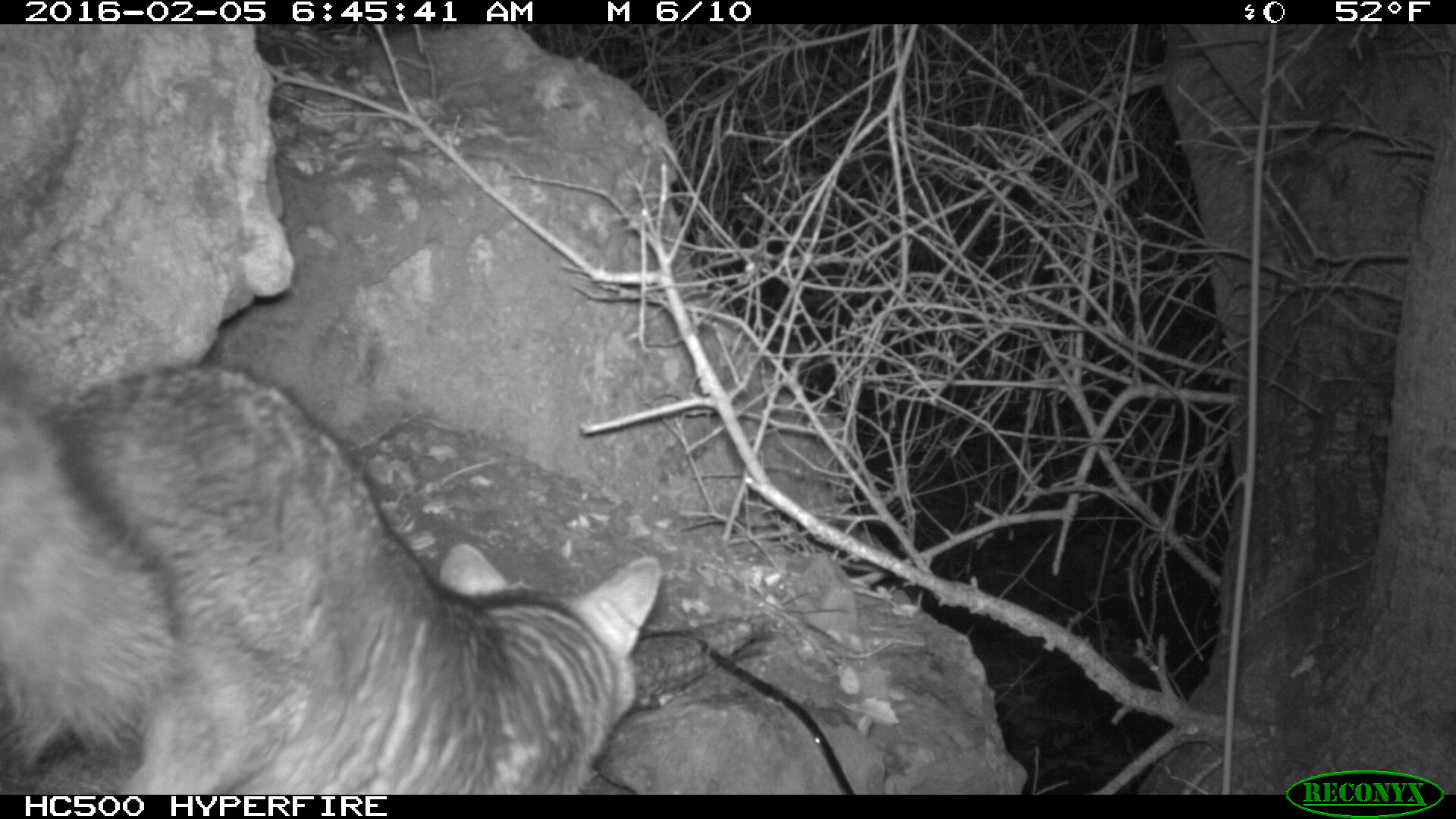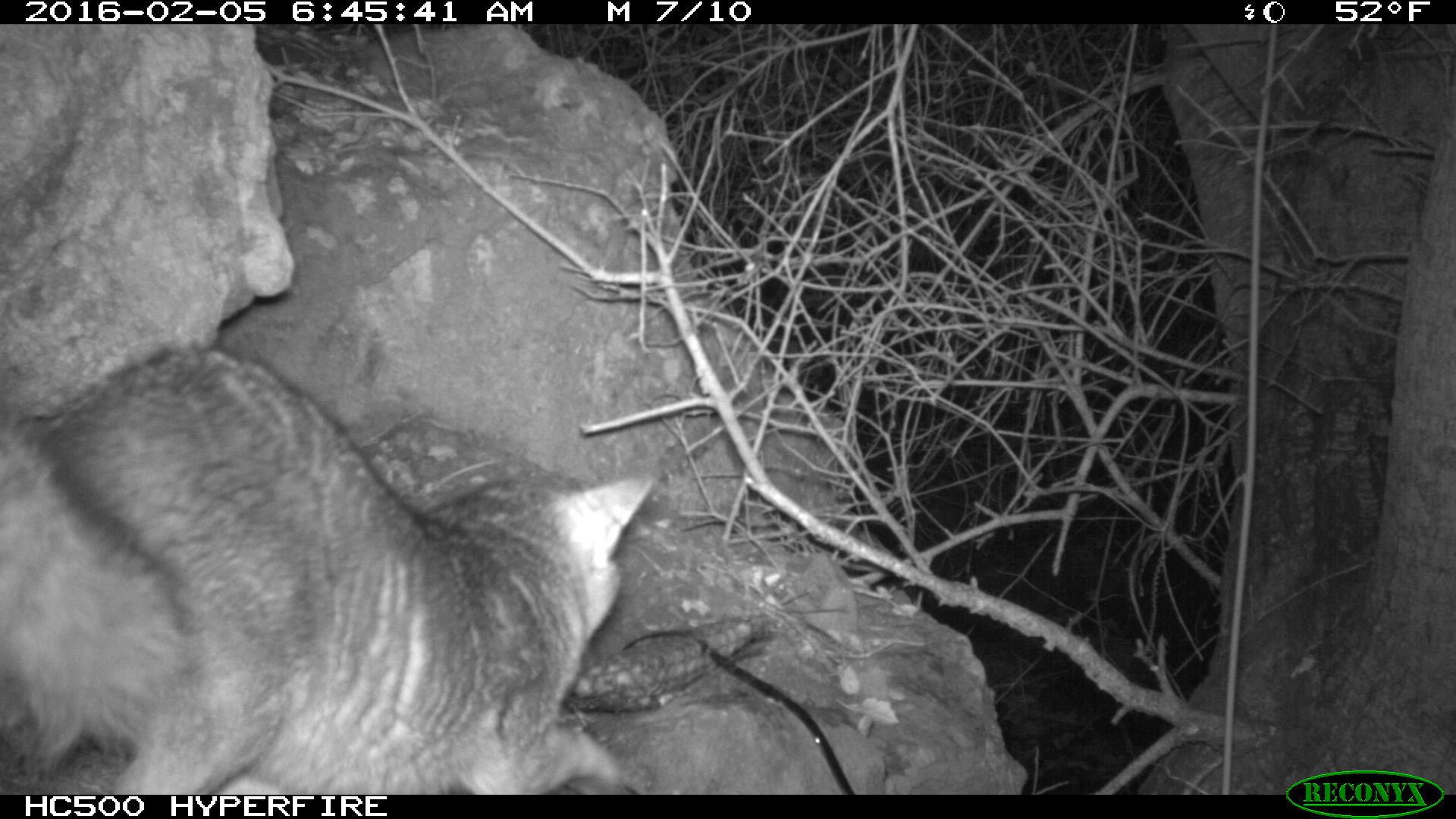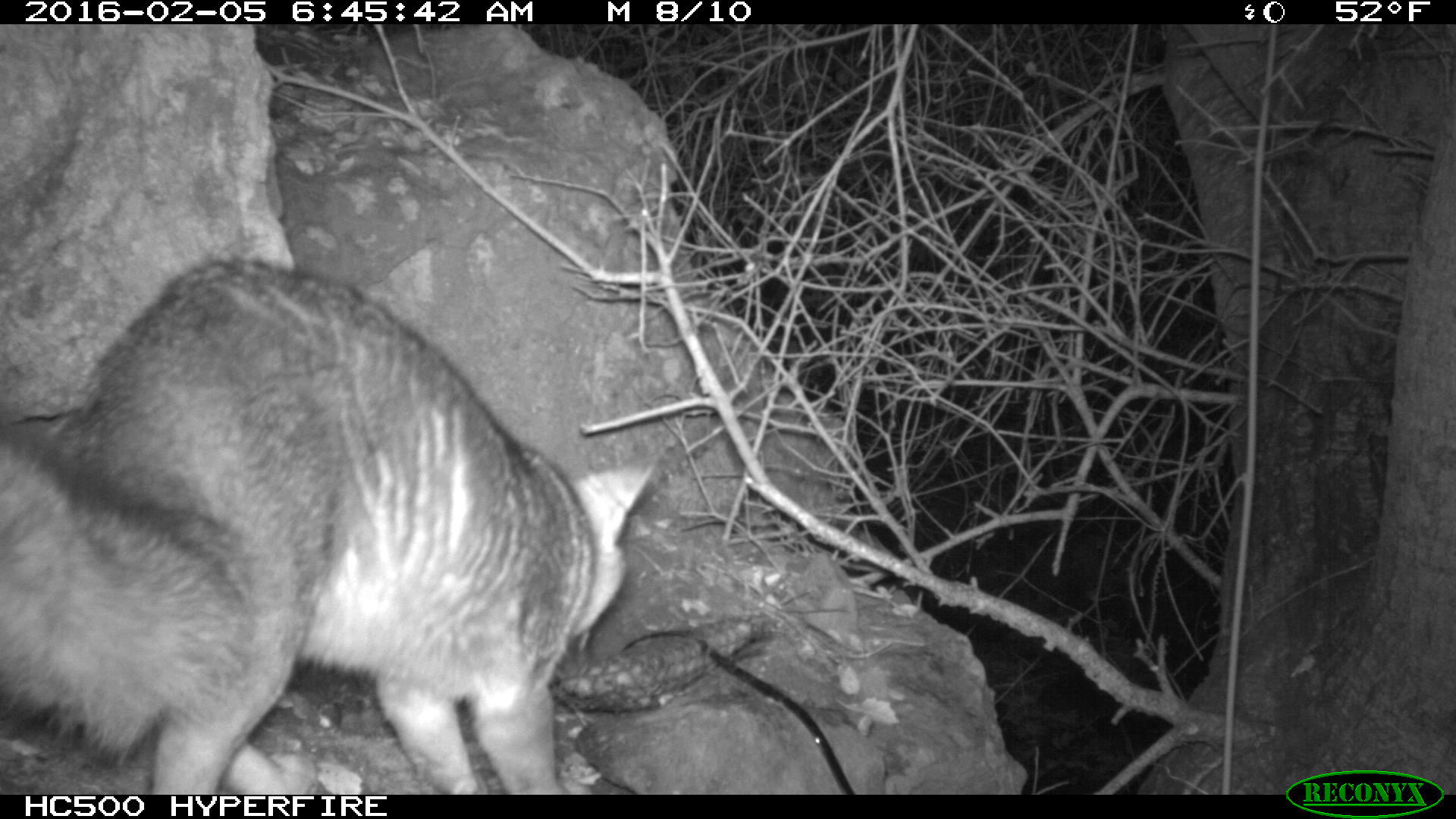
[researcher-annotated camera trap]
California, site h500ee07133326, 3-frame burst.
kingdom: Animalia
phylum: Chordata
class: Mammalia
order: Carnivora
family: Canidae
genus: Urocyon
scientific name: Urocyon littoralis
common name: island fox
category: fox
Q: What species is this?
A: Fox (island fox) (Urocyon littoralis).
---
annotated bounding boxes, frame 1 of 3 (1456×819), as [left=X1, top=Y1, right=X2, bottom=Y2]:
fox: [left=0, top=365, right=662, bottom=793]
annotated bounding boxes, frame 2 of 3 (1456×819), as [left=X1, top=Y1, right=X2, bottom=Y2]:
fox: [left=0, top=345, right=654, bottom=794]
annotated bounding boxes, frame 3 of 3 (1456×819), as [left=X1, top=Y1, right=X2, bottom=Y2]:
fox: [left=0, top=256, right=655, bottom=794]